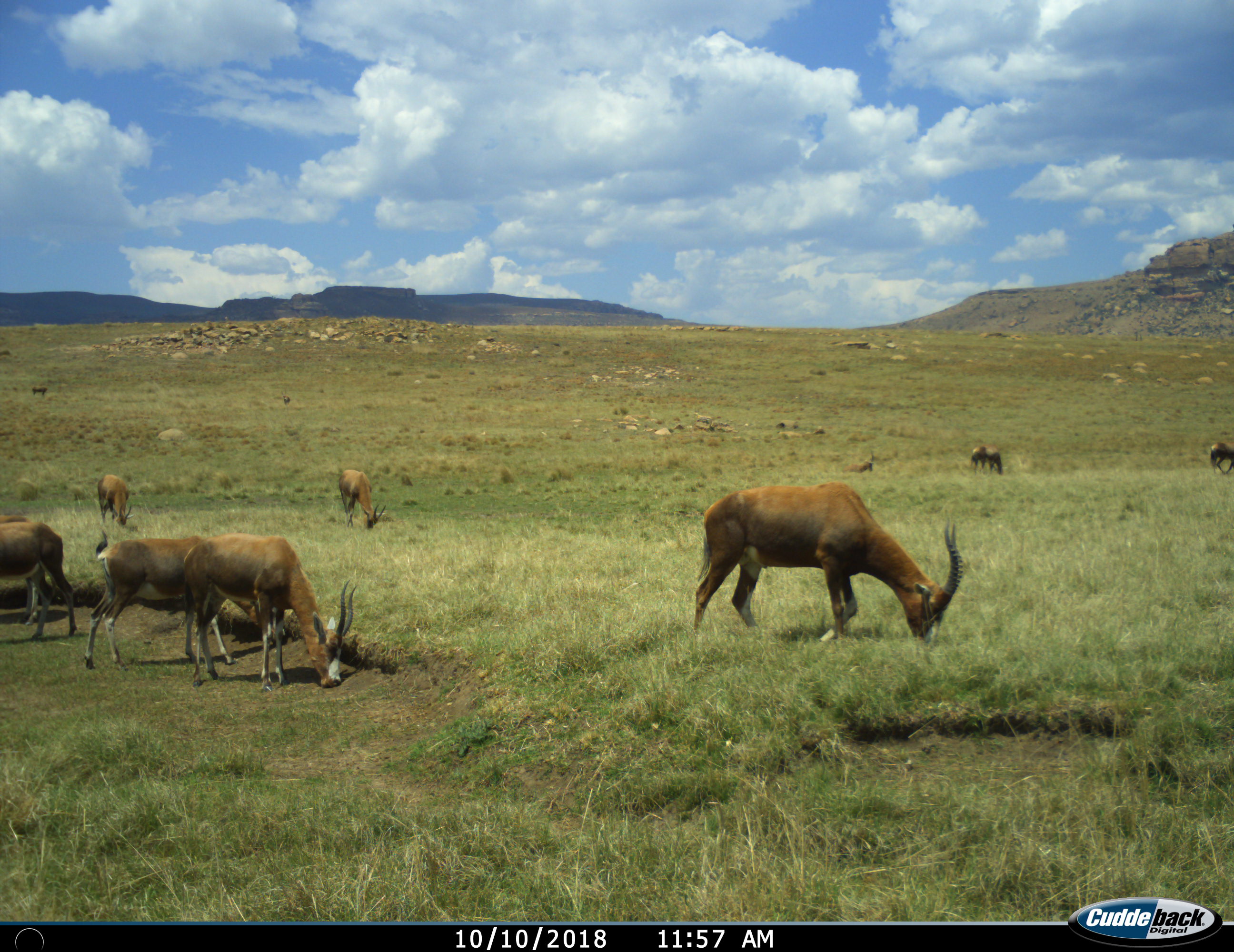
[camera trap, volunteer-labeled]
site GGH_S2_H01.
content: unidentified animal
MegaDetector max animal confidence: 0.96